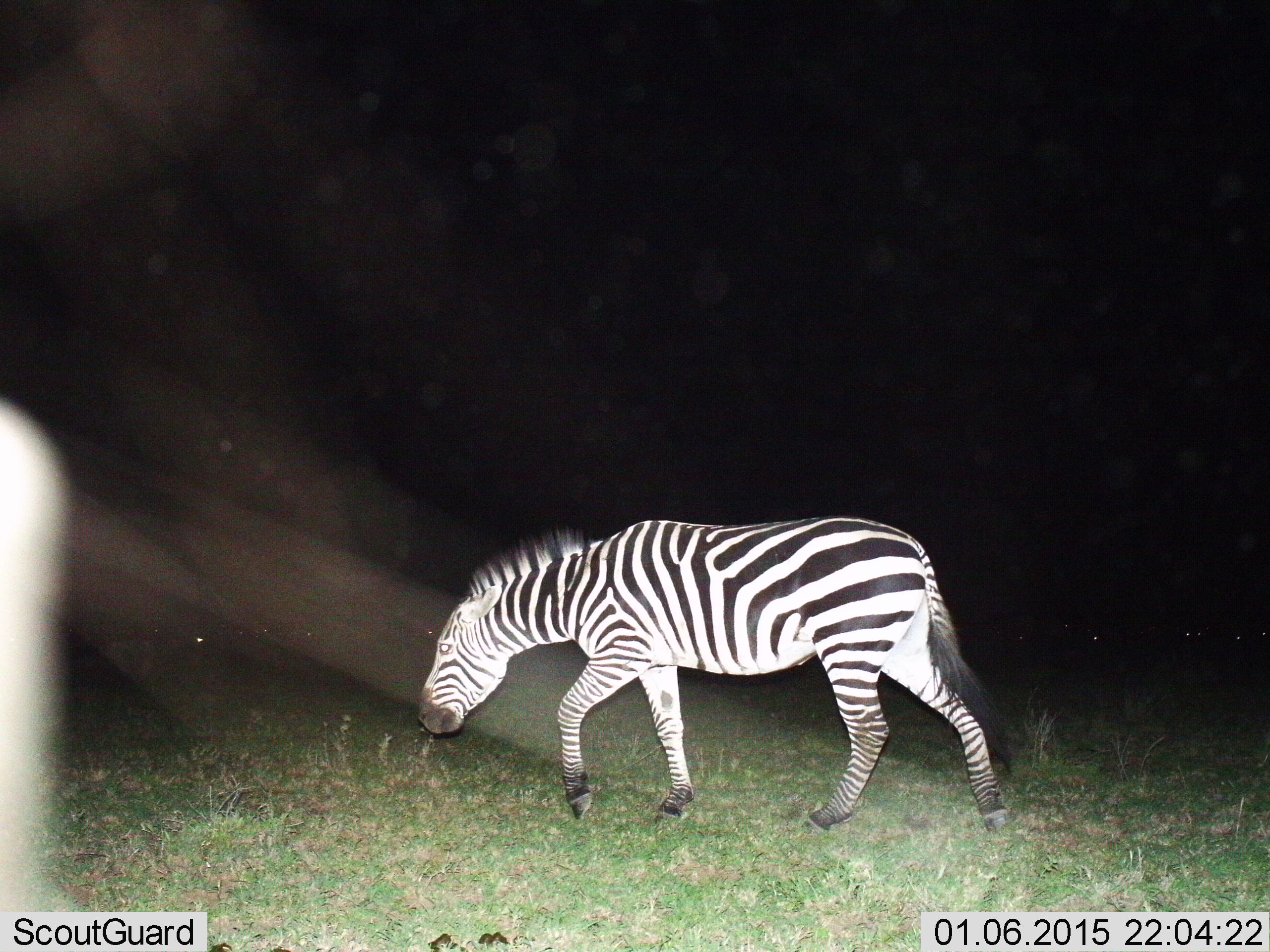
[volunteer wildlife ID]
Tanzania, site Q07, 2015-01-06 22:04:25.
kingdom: Animalia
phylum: Chordata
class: Mammalia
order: Perissodactyla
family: Equidae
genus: Equus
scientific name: Equus quagga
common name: plains zebra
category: zebra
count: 1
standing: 9%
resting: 0%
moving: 91%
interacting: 0%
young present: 0%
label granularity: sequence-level